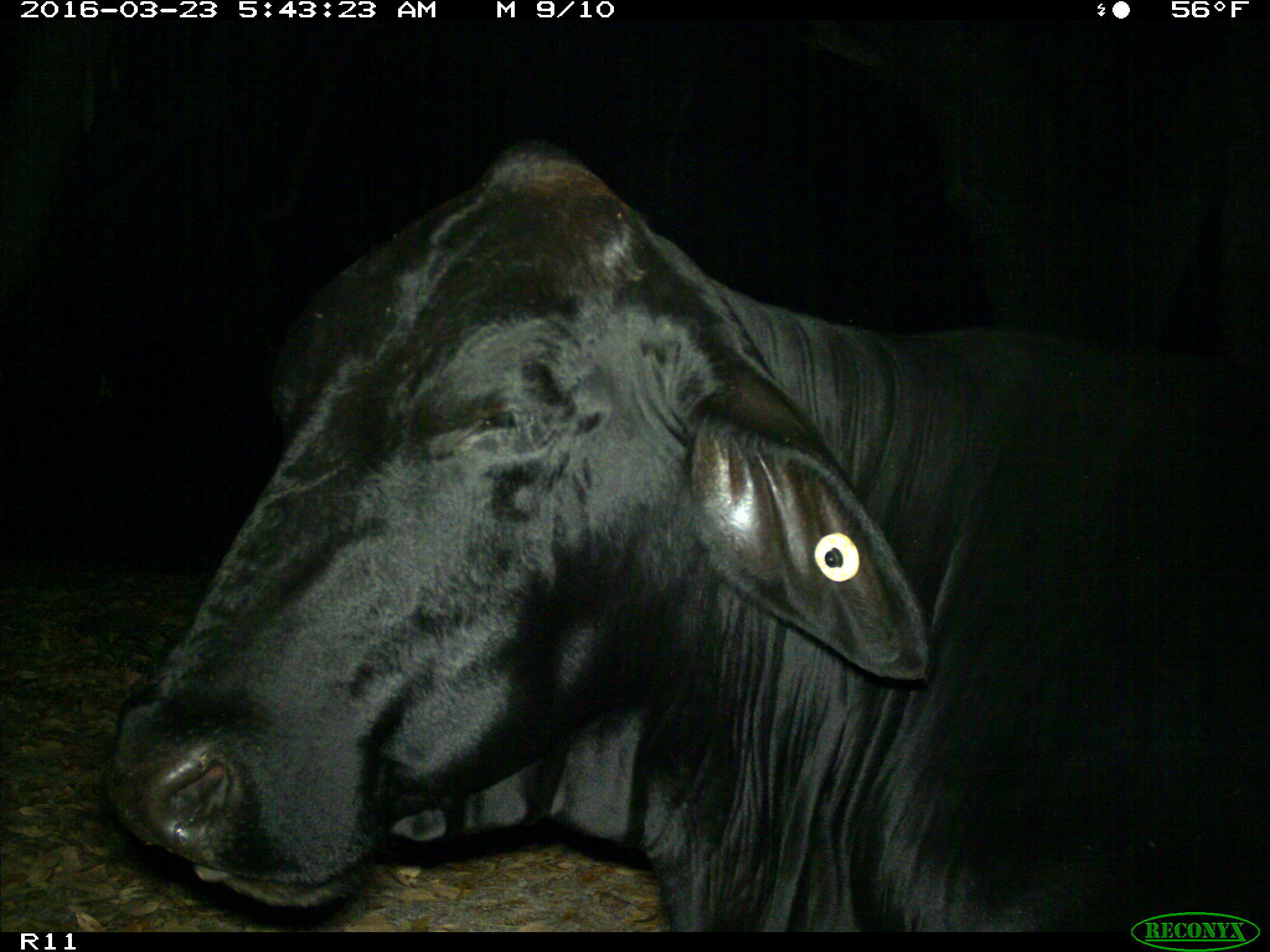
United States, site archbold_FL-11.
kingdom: Animalia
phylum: Chordata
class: Mammalia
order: Artiodactyla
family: Bovidae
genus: Bos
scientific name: Bos taurus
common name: domestic cow